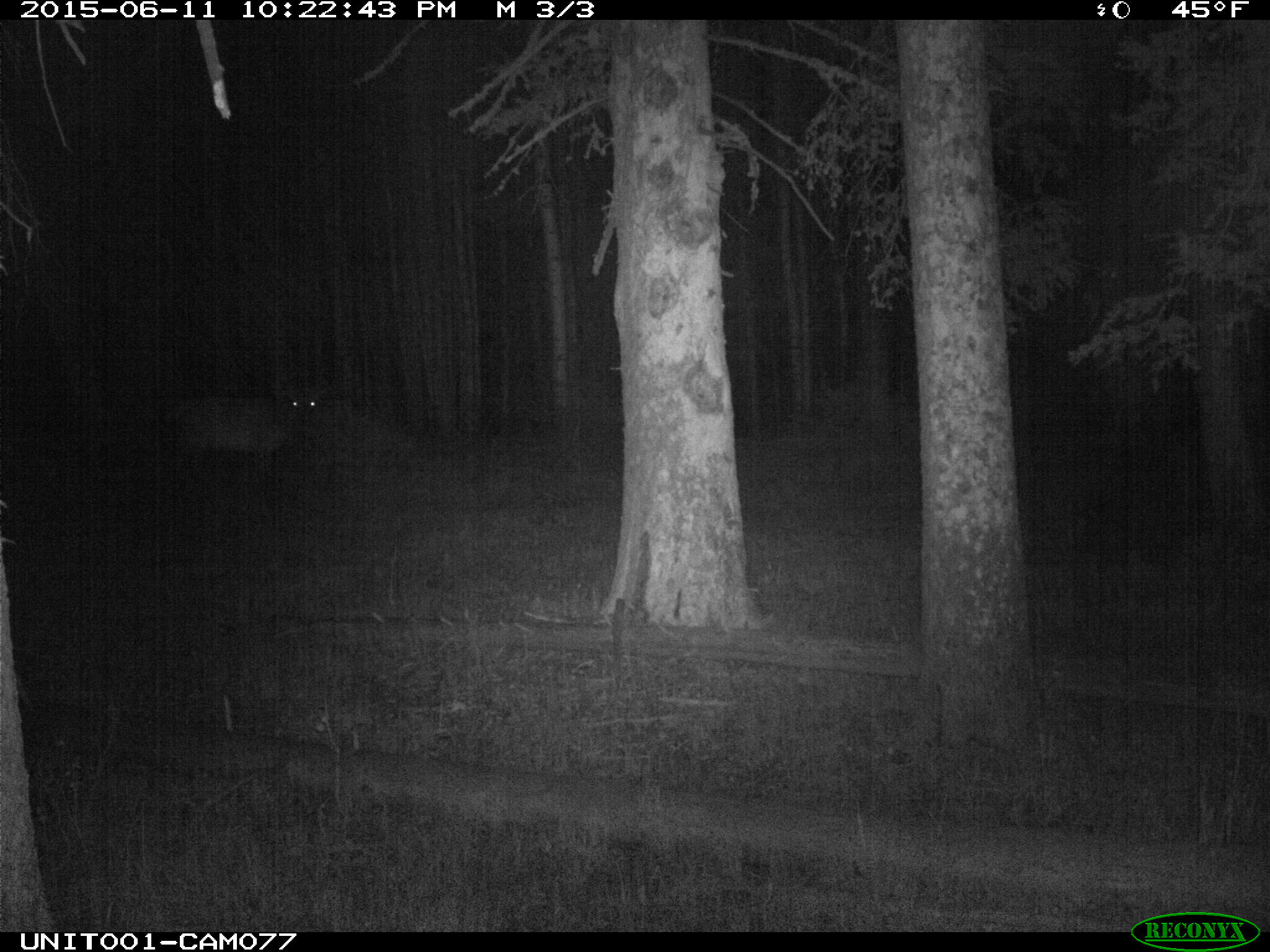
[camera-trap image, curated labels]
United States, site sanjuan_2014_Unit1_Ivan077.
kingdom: Animalia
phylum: Chordata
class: Mammalia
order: Artiodactyla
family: Cervidae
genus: Cervus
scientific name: Cervus elaphus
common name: red deer